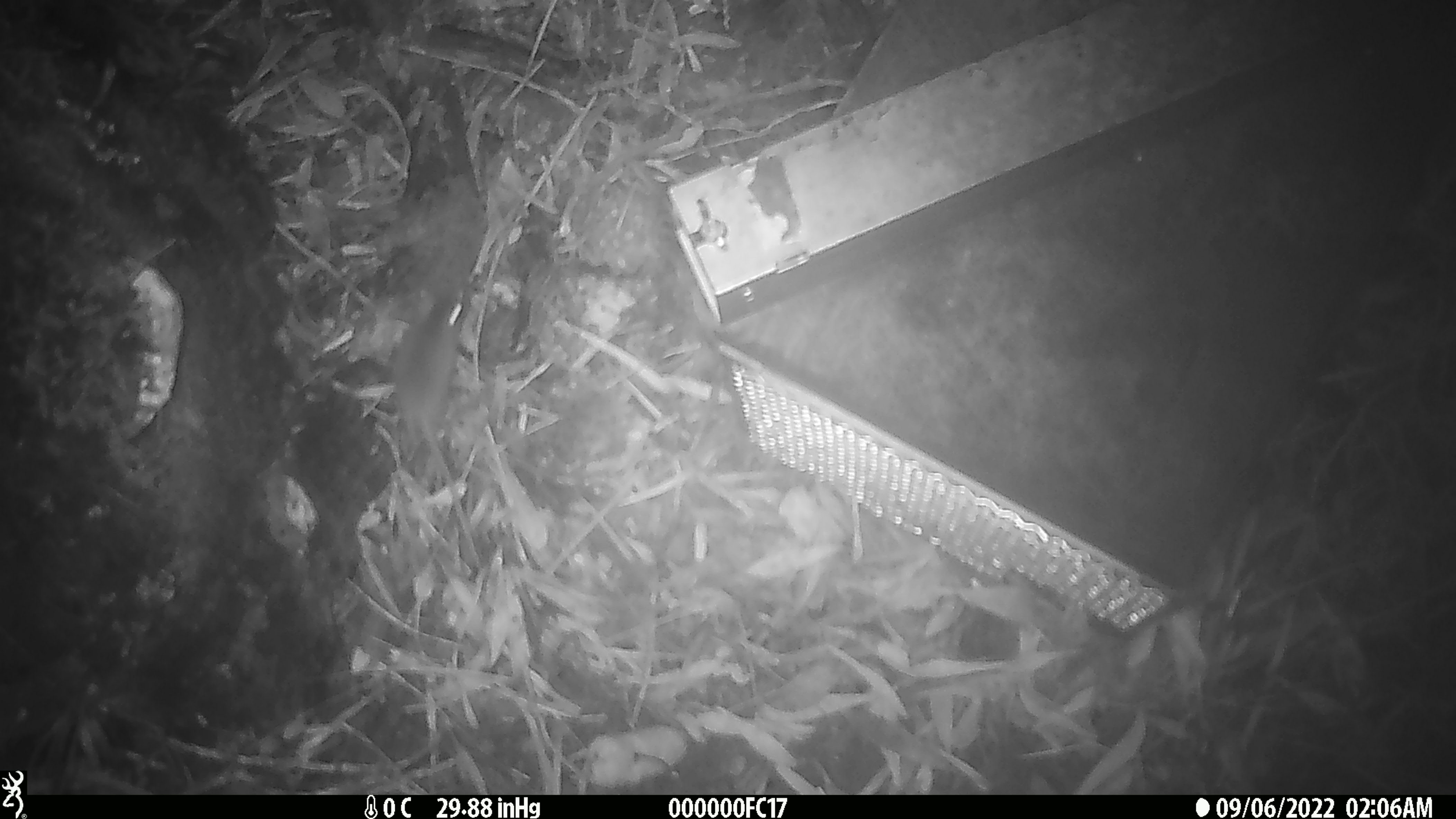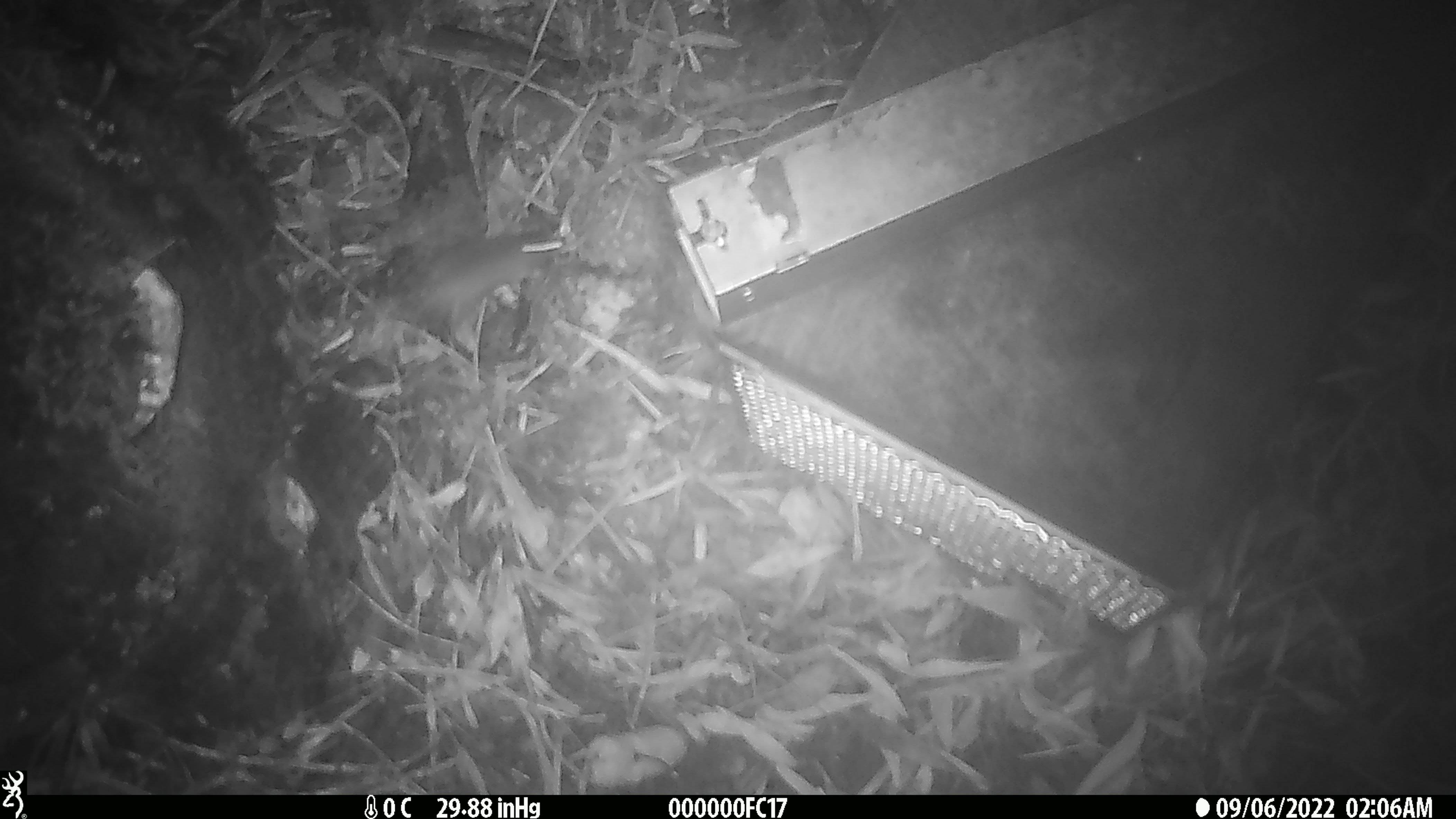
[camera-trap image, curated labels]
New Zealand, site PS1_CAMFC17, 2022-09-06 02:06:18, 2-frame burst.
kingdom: Animalia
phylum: Chordata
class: Mammalia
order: Rodentia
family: Muridae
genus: Mus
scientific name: Mus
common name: mouse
Mouse (Mus).